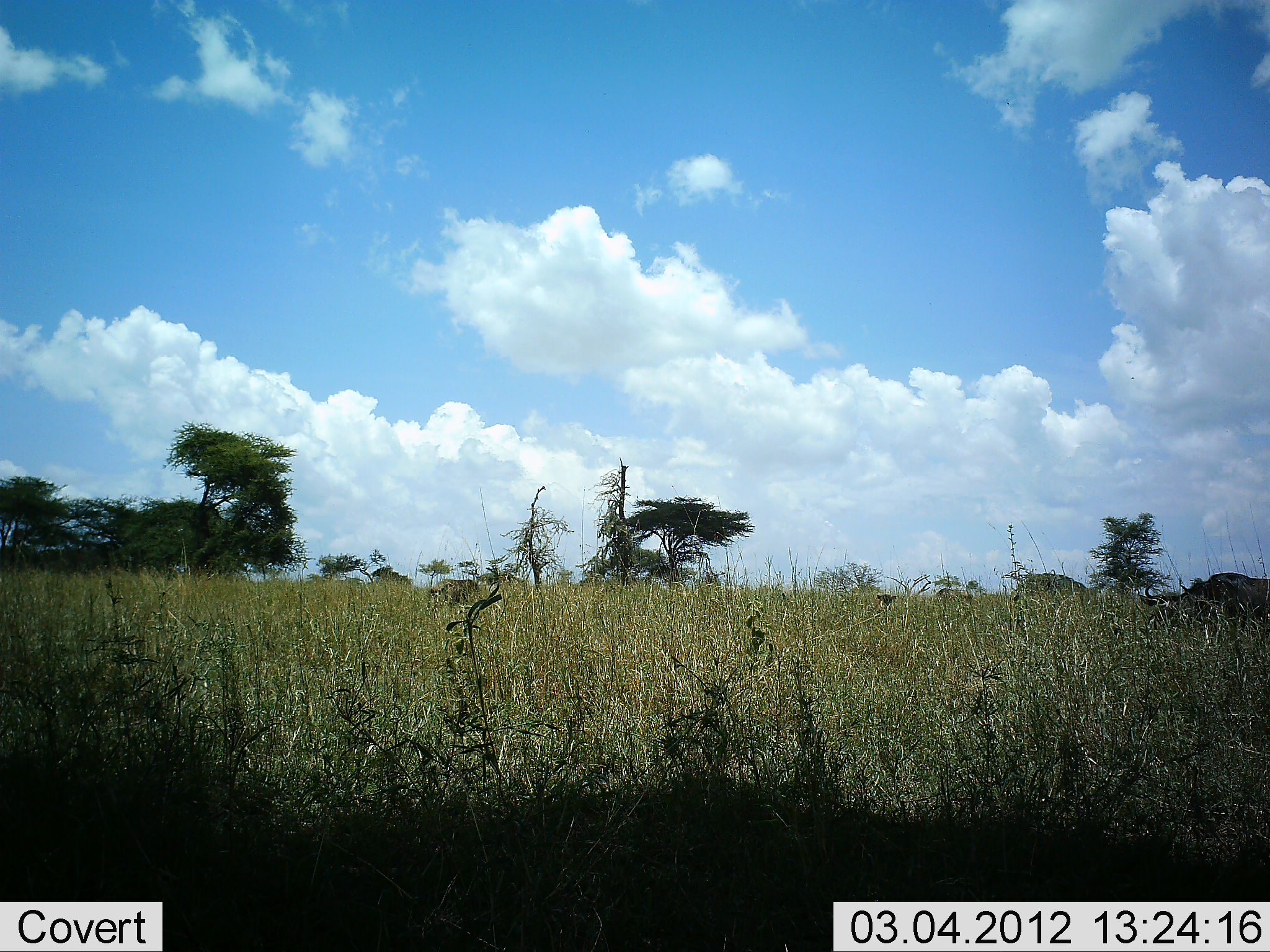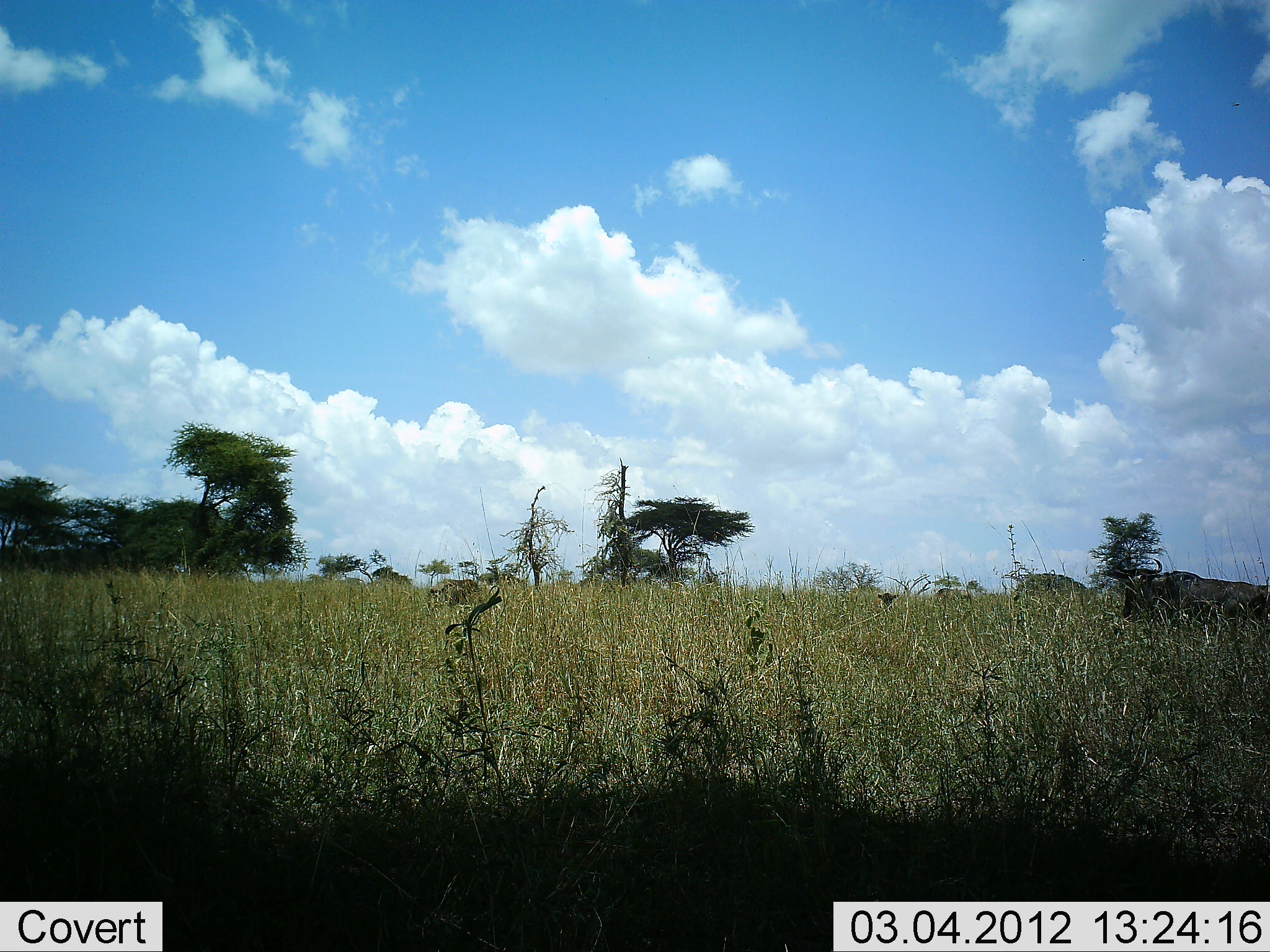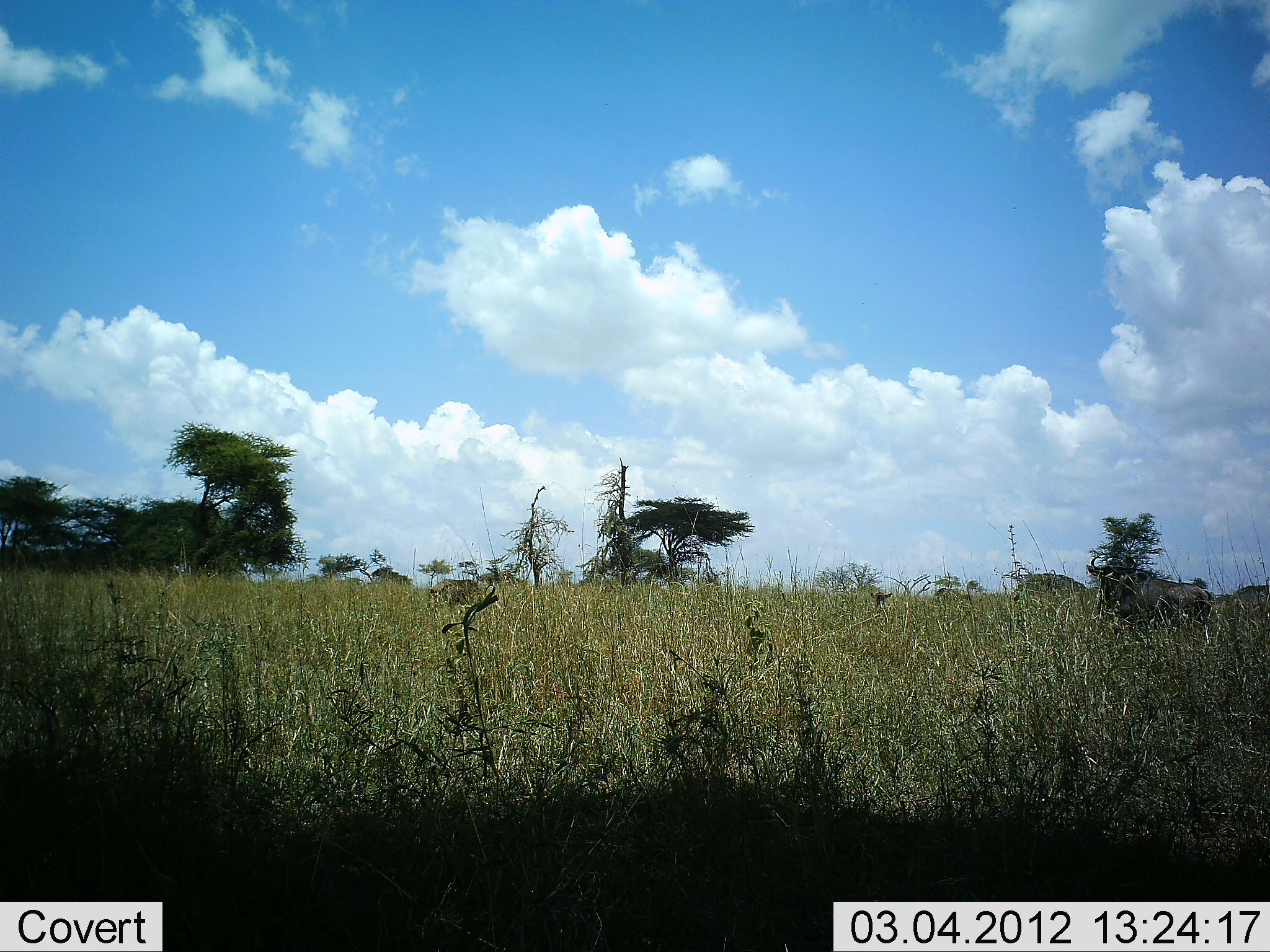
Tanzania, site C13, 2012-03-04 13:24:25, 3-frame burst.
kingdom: Animalia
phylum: Chordata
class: Mammalia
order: Artiodactyla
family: Bovidae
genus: Connochaetes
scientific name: Connochaetes taurinus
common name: blue wildebeest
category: wildebeest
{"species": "wildebeest (blue wildebeest) (Connochaetes taurinus)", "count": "2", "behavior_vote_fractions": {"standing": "24%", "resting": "14%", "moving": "95%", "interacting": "0%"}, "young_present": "33%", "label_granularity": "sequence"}